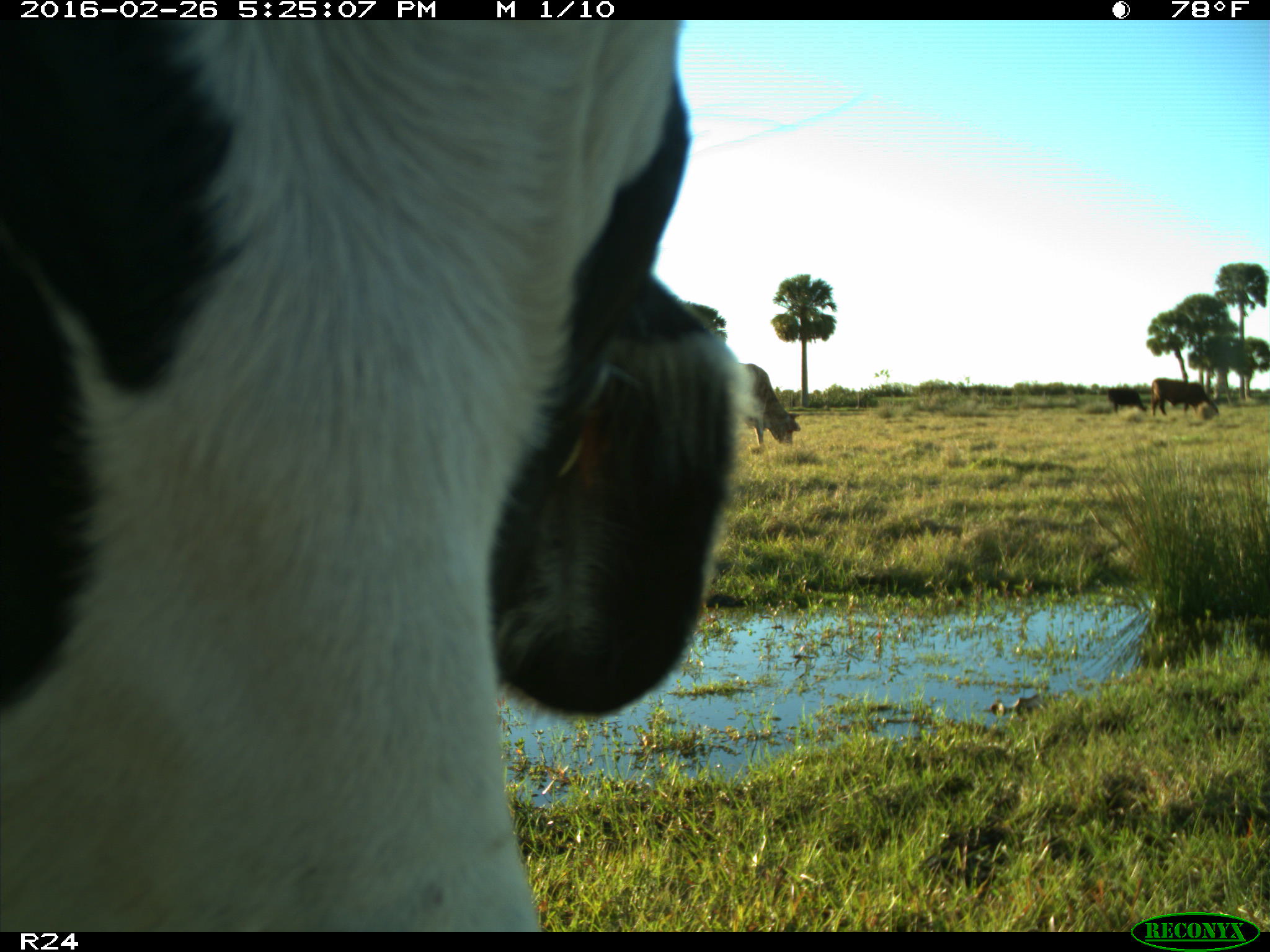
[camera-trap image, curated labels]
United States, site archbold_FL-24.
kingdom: Animalia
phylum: Chordata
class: Mammalia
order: Artiodactyla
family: Bovidae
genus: Bos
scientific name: Bos taurus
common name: domestic cow